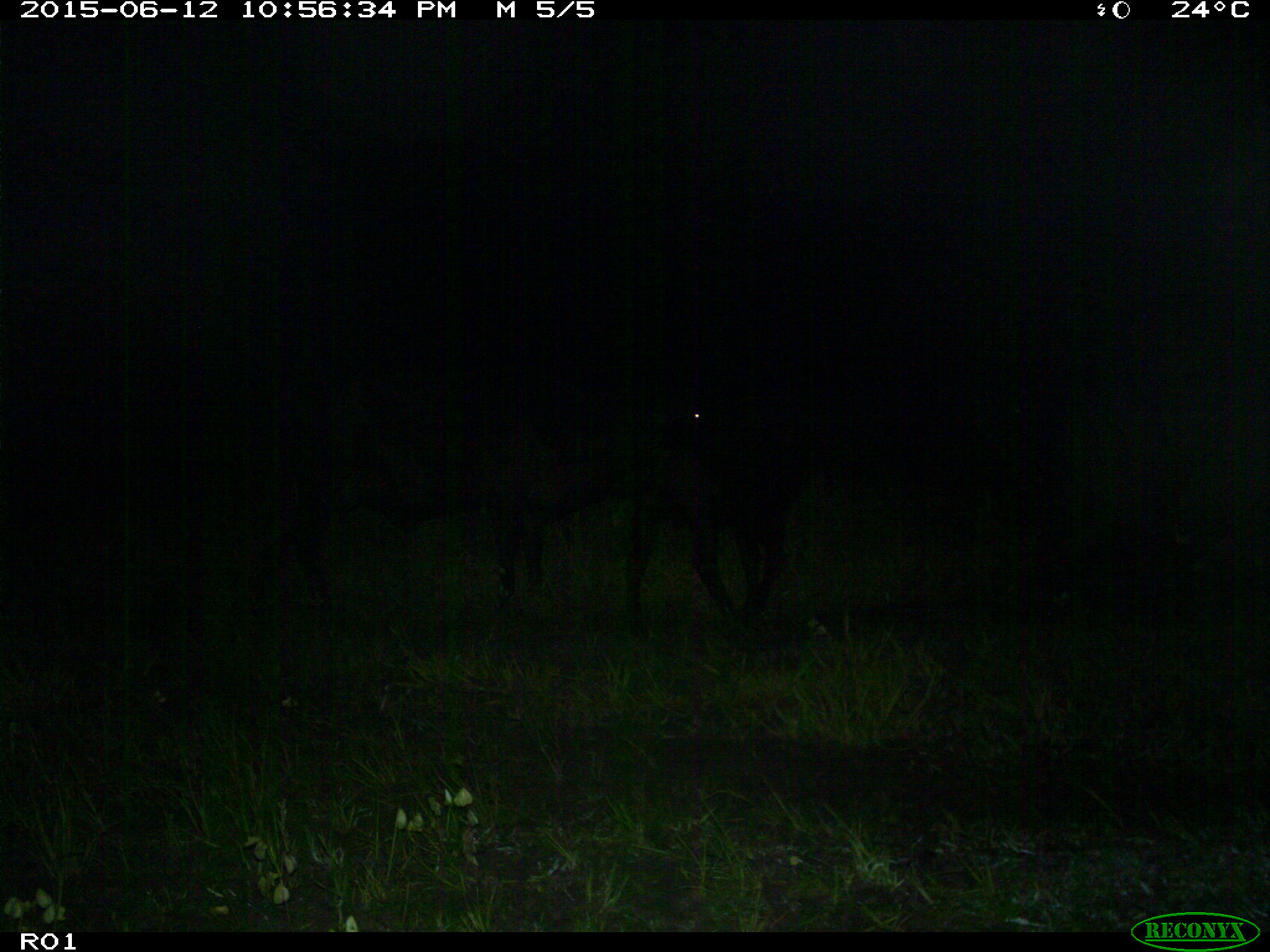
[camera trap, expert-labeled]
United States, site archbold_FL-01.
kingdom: Animalia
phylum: Chordata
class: Mammalia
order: Artiodactyla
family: Bovidae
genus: Bos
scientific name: Bos taurus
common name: domestic cow